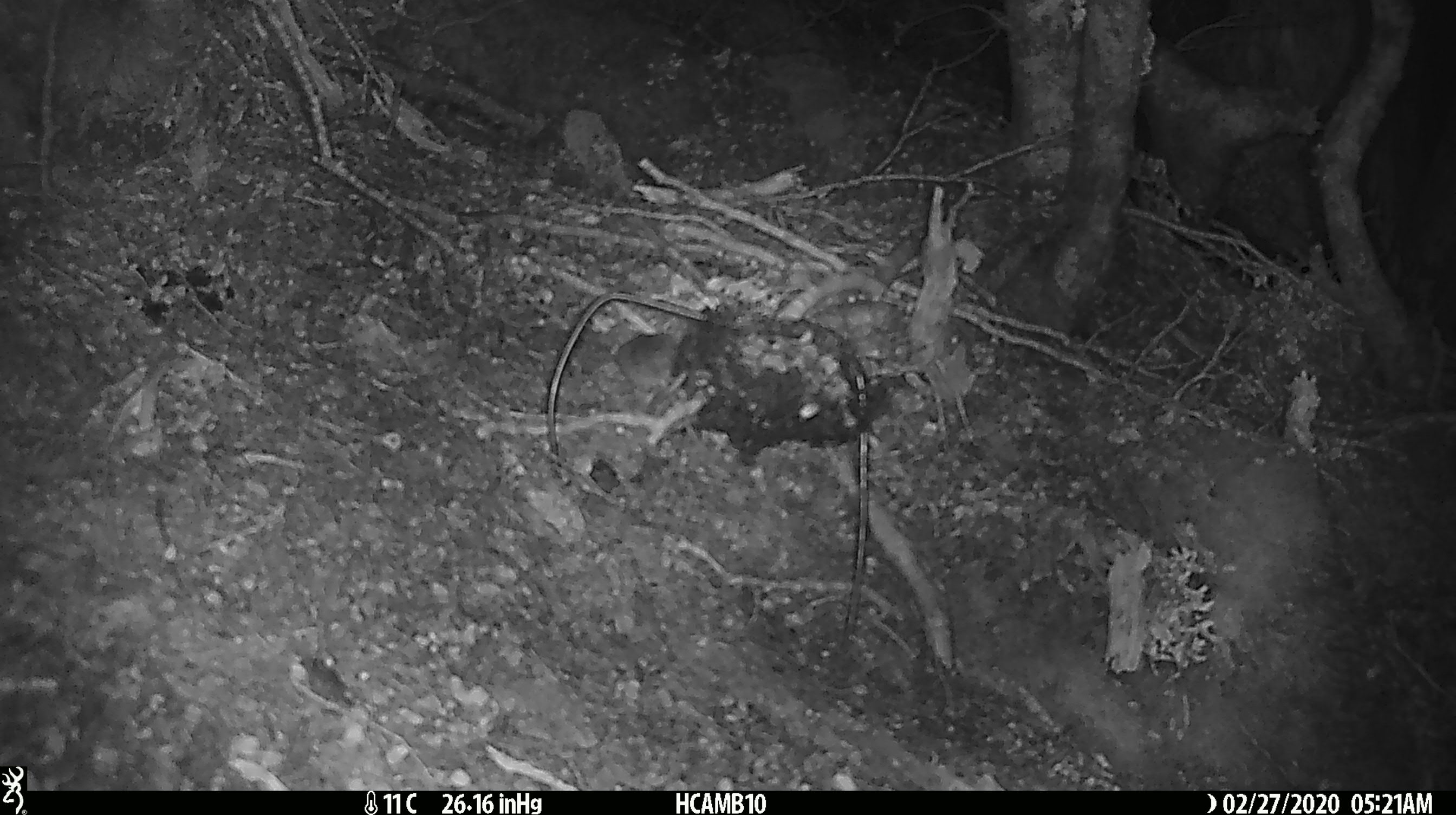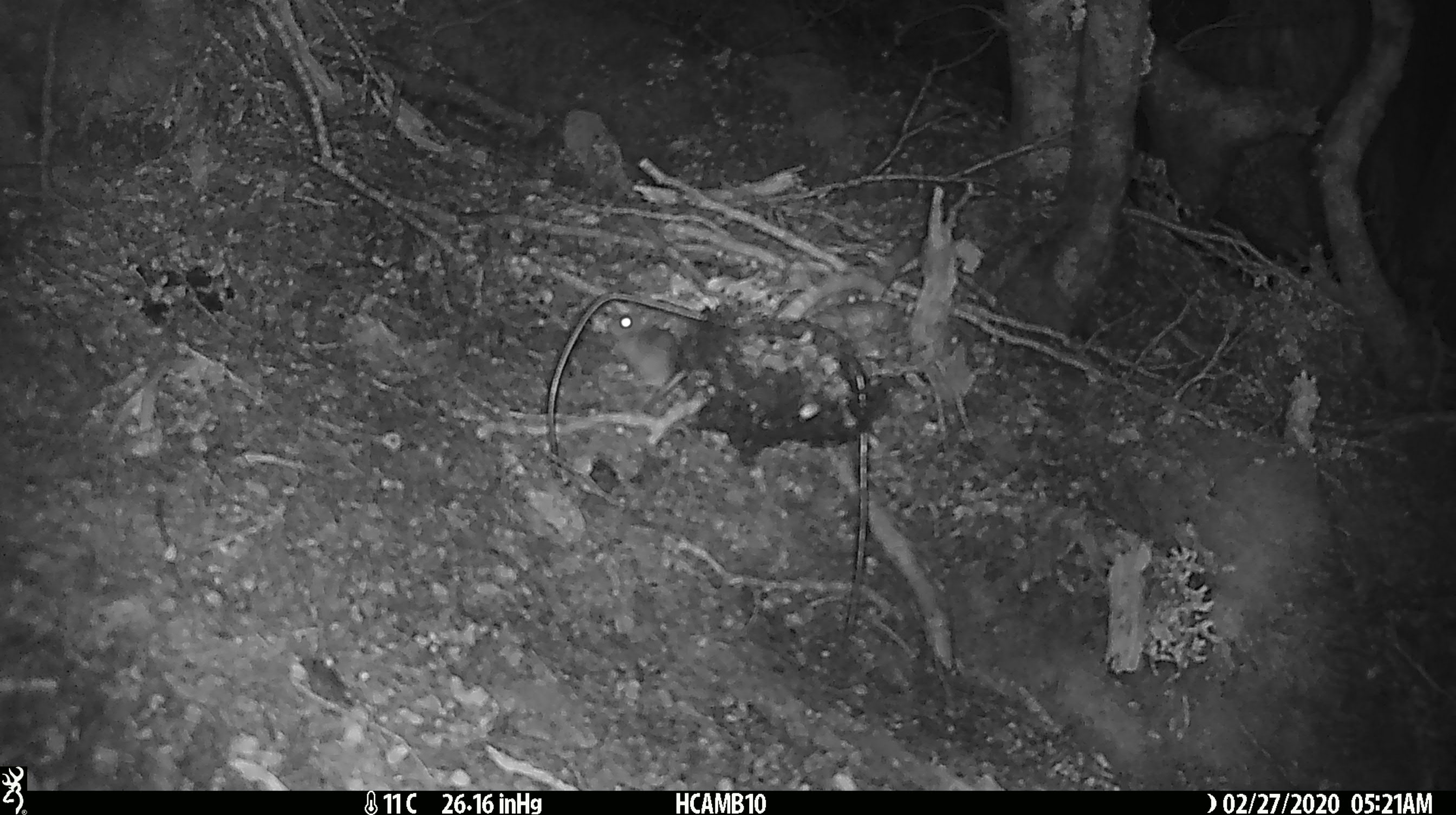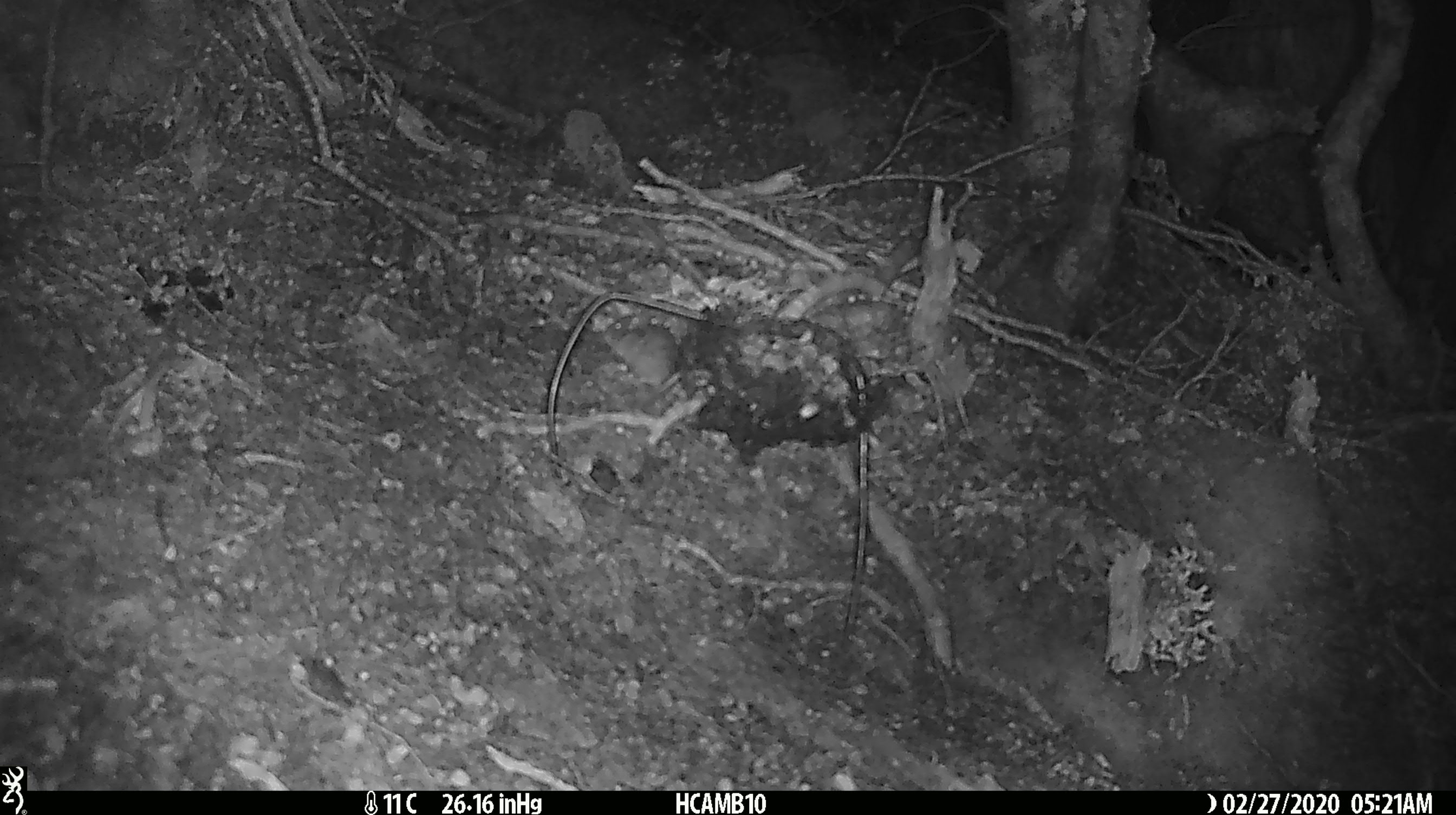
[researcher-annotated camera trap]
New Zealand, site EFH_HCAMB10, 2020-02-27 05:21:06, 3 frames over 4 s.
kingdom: Animalia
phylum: Chordata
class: Mammalia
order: Rodentia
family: Muridae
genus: Mus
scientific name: Mus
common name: mouse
Mouse (Mus).